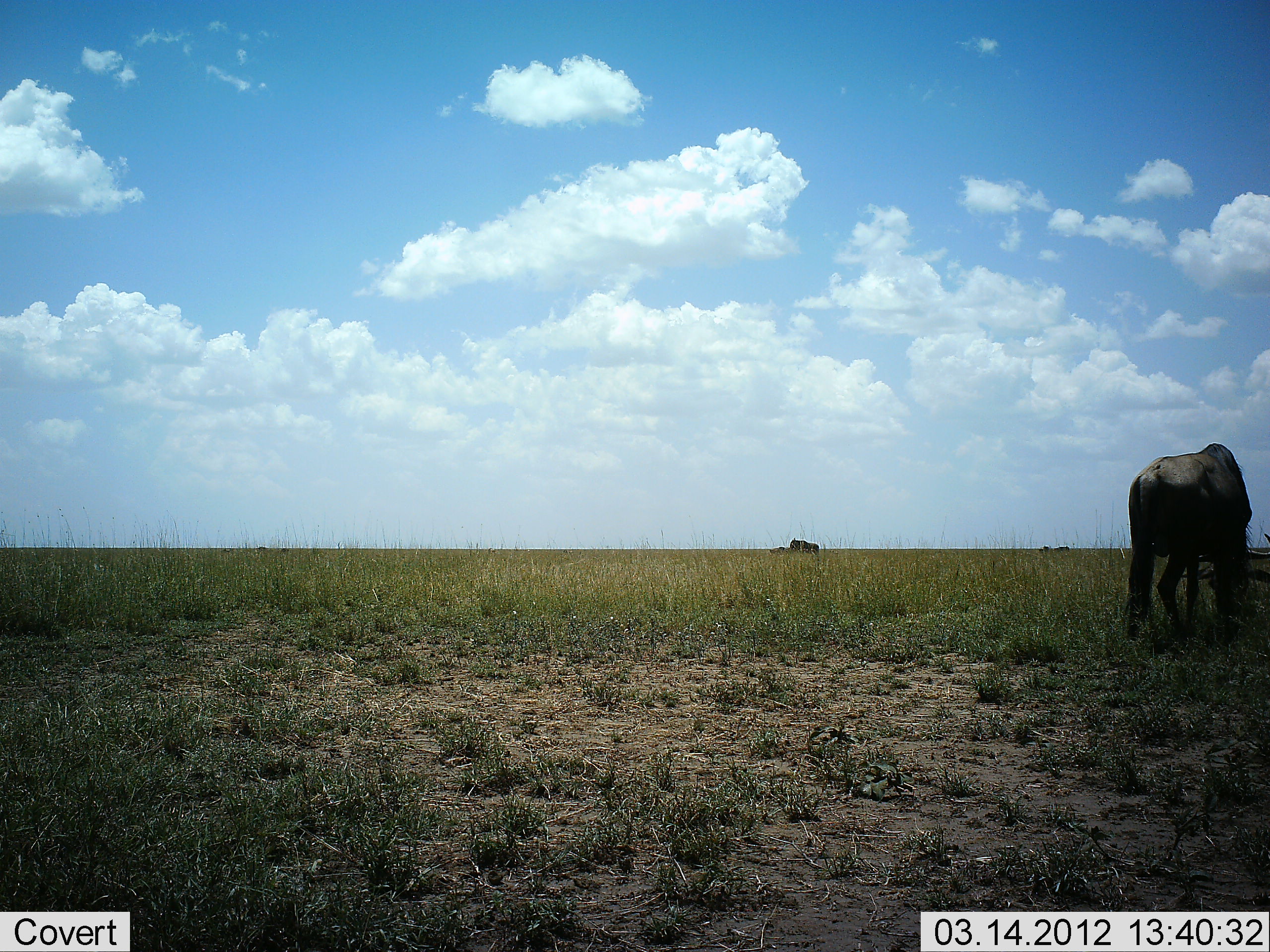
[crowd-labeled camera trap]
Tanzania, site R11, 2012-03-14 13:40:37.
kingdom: Animalia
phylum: Chordata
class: Mammalia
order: Artiodactyla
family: Bovidae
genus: Connochaetes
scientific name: Connochaetes taurinus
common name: blue wildebeest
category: wildebeest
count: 1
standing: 29%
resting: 0%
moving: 0%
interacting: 0%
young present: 0%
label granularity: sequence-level